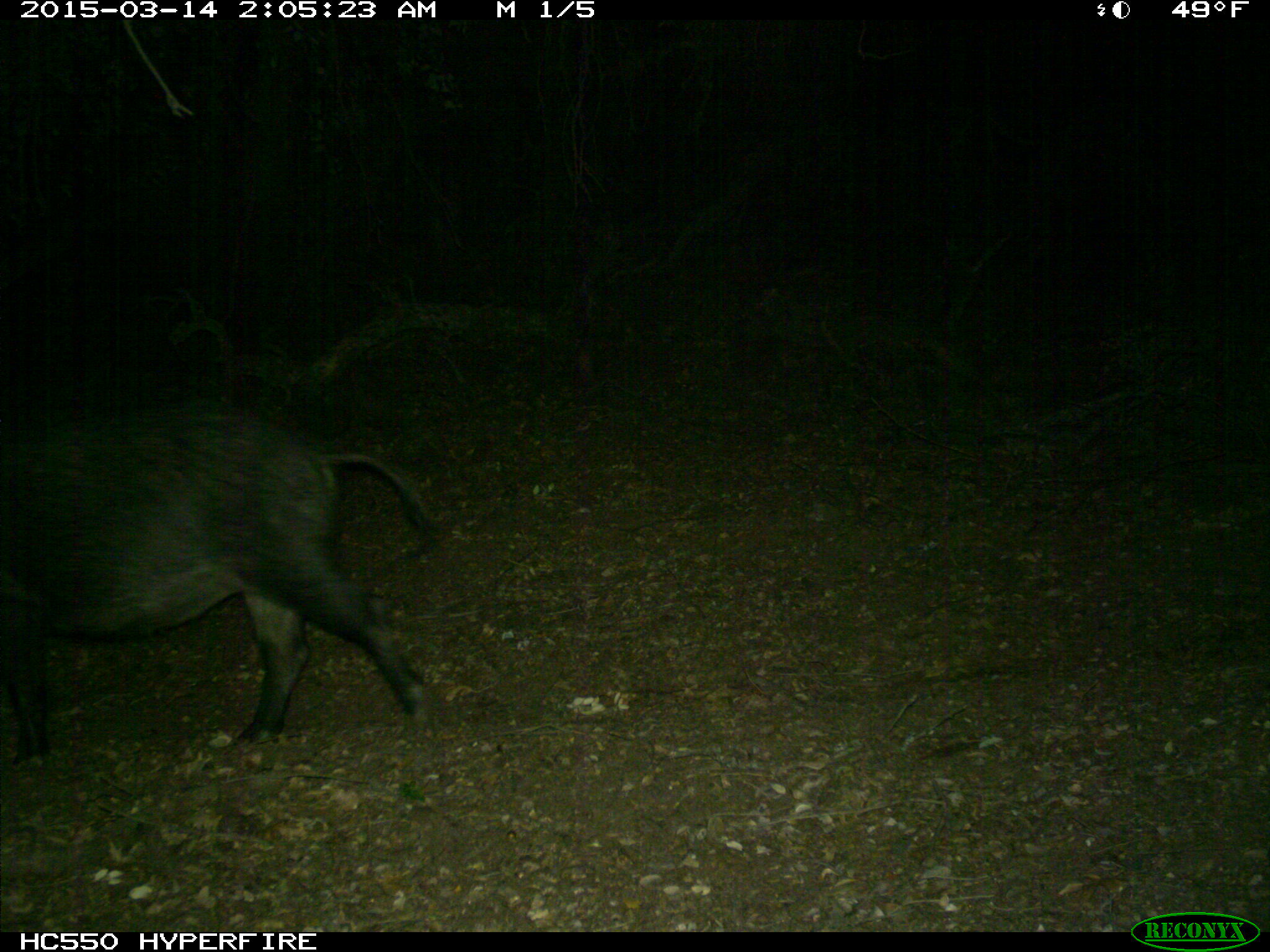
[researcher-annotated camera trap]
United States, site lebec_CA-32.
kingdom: Animalia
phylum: Chordata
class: Mammalia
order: Artiodactyla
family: Suidae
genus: Sus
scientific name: Sus scrofa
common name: wild boar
Sus scrofa (wild boar).